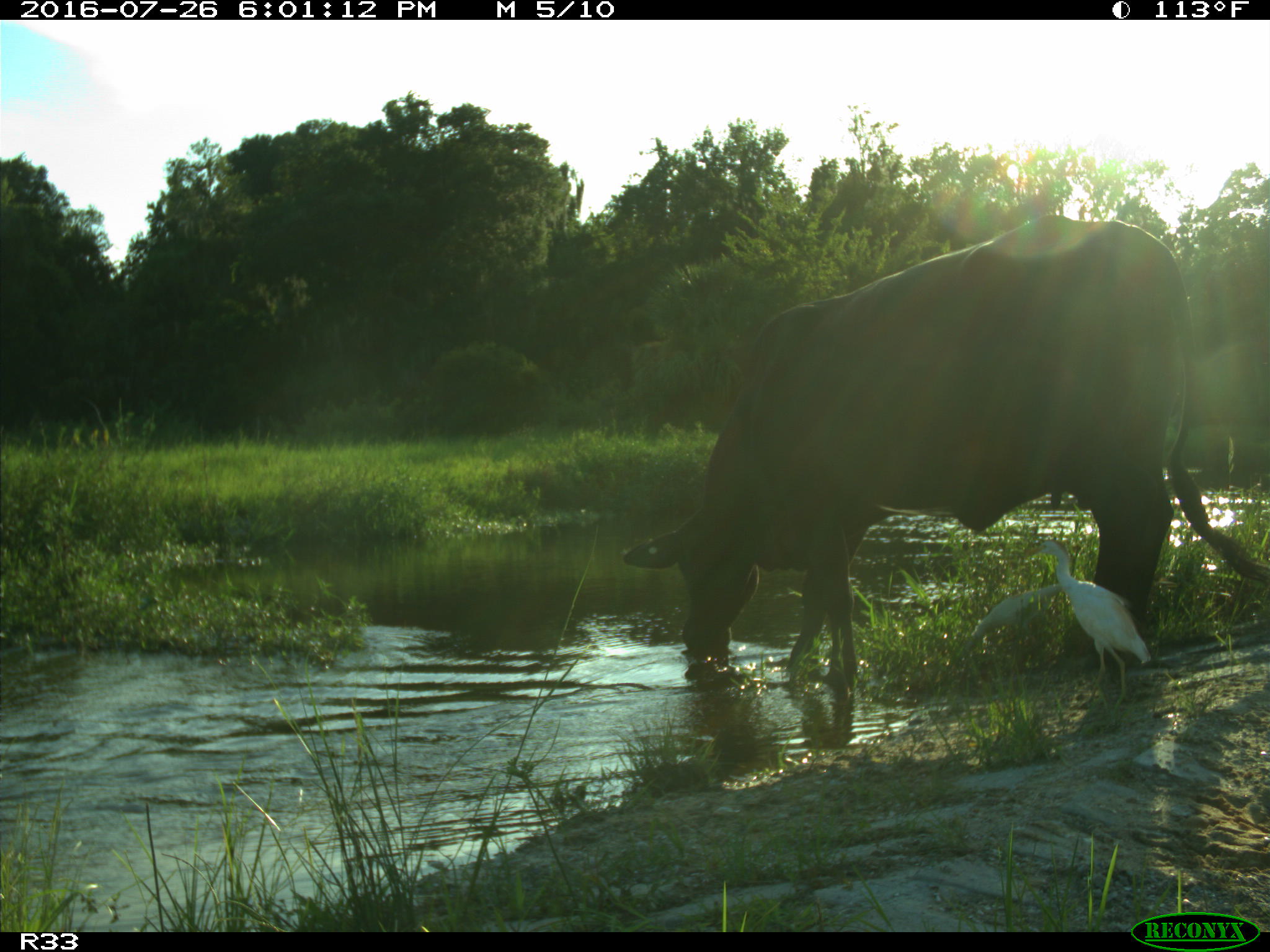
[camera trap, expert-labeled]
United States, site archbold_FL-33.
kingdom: Animalia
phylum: Chordata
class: Mammalia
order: Artiodactyla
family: Bovidae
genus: Bos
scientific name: Bos taurus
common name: domestic cow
Bos taurus (domestic cow).